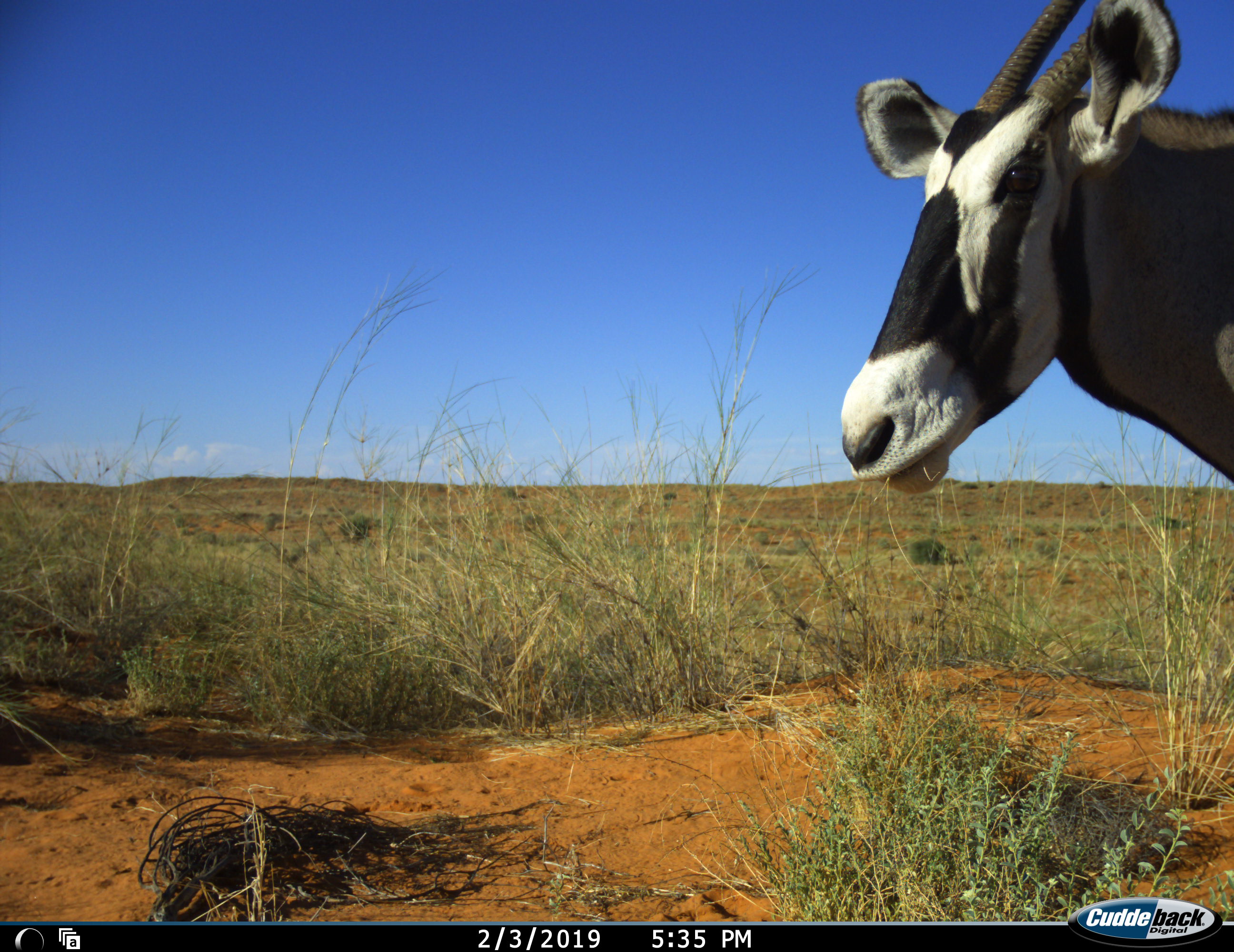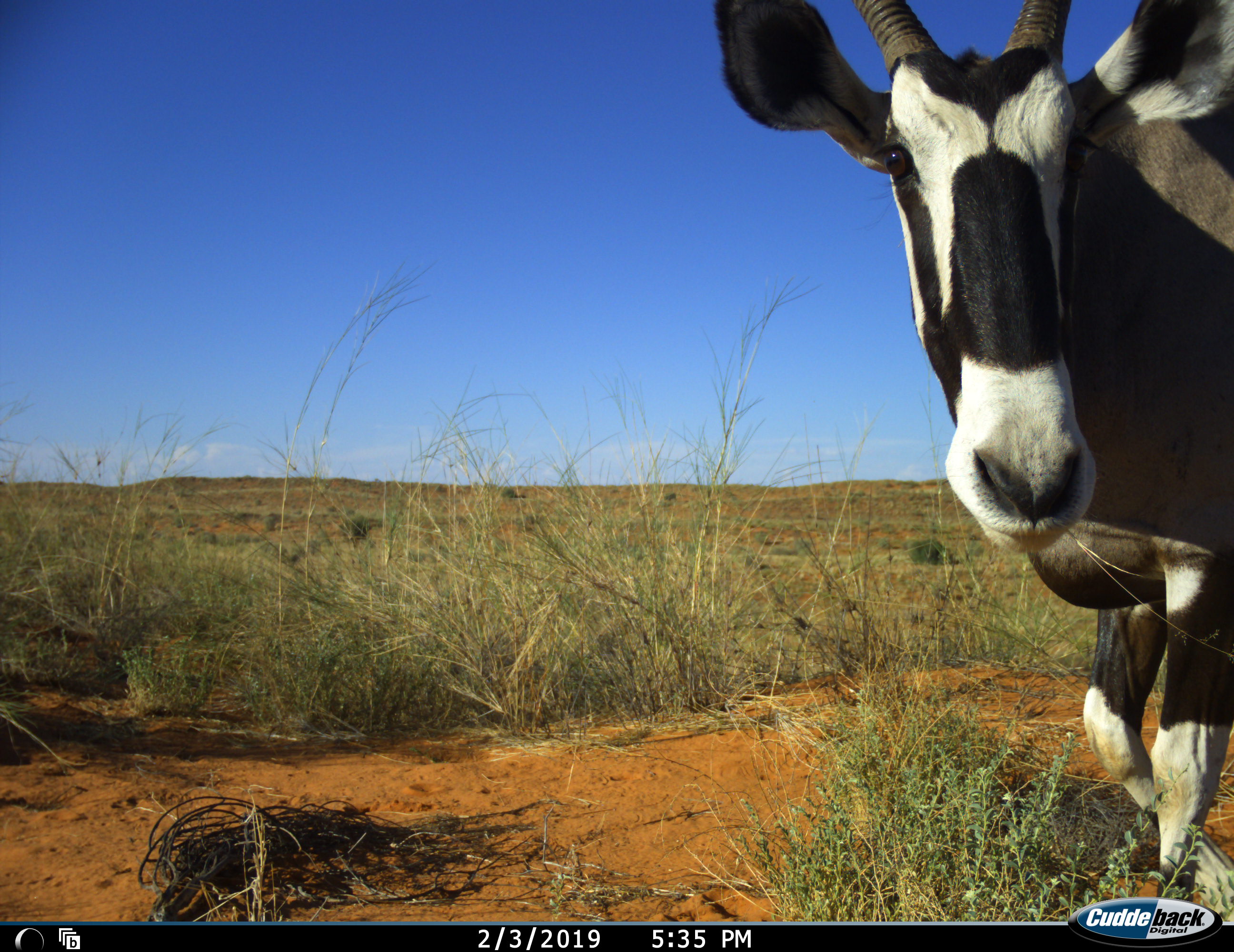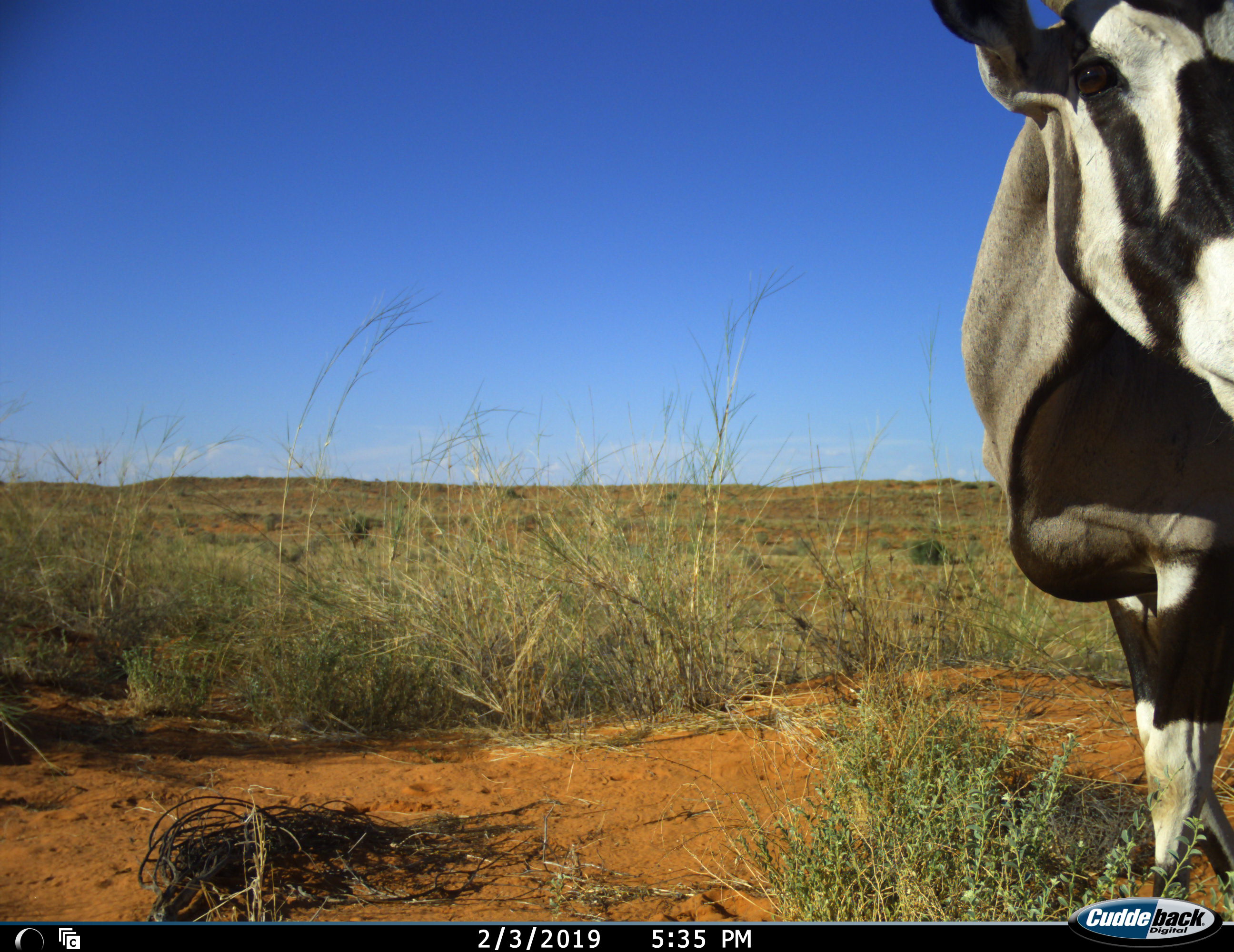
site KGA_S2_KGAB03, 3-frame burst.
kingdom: Animalia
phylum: Chordata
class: Mammalia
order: Artiodactyla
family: Bovidae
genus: Oryx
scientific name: Oryx gazella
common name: gemsbok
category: oryx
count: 1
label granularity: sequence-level